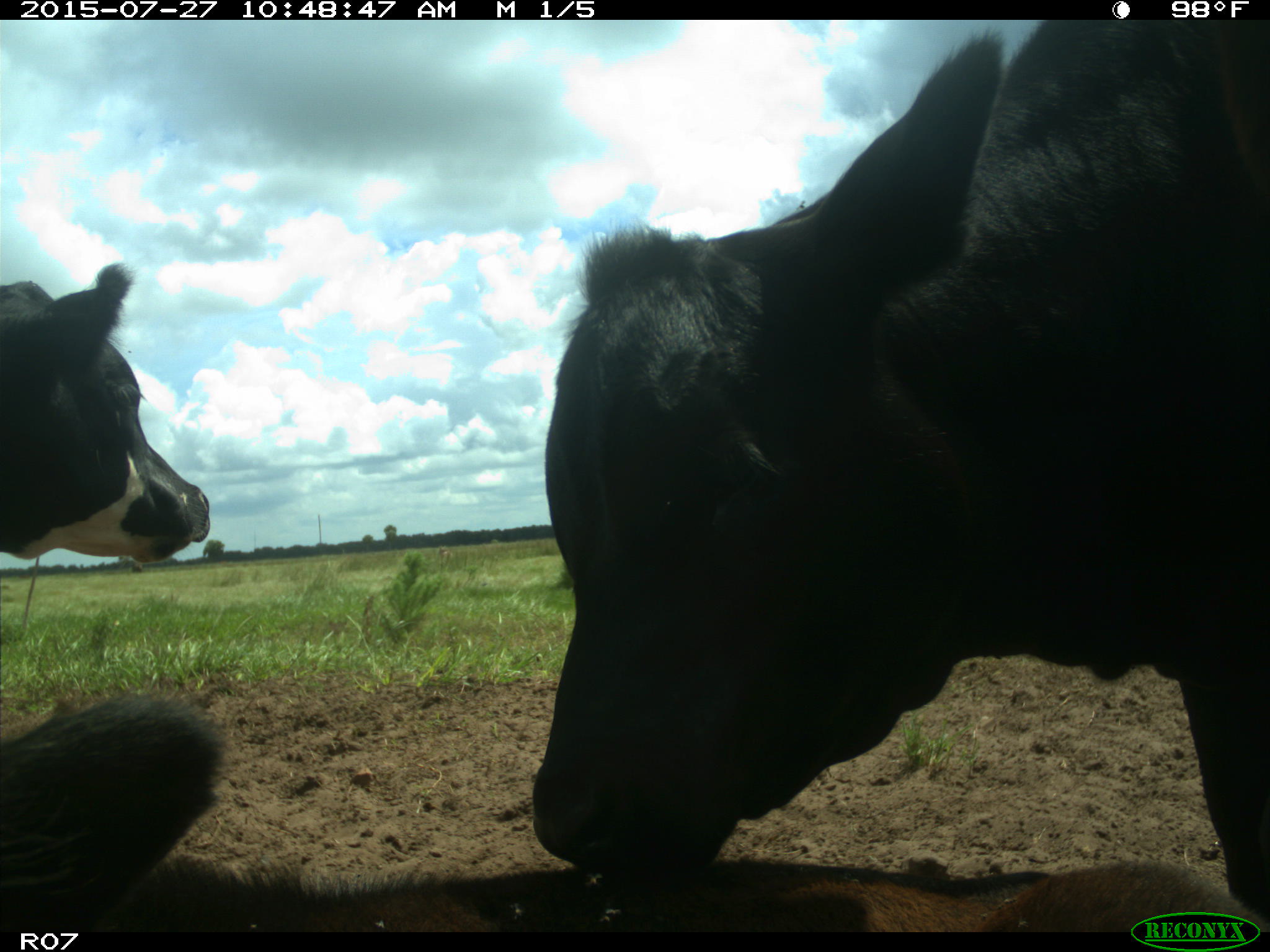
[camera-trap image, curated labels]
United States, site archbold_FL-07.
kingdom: Animalia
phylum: Chordata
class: Mammalia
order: Artiodactyla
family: Bovidae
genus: Bos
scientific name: Bos taurus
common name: domestic cow